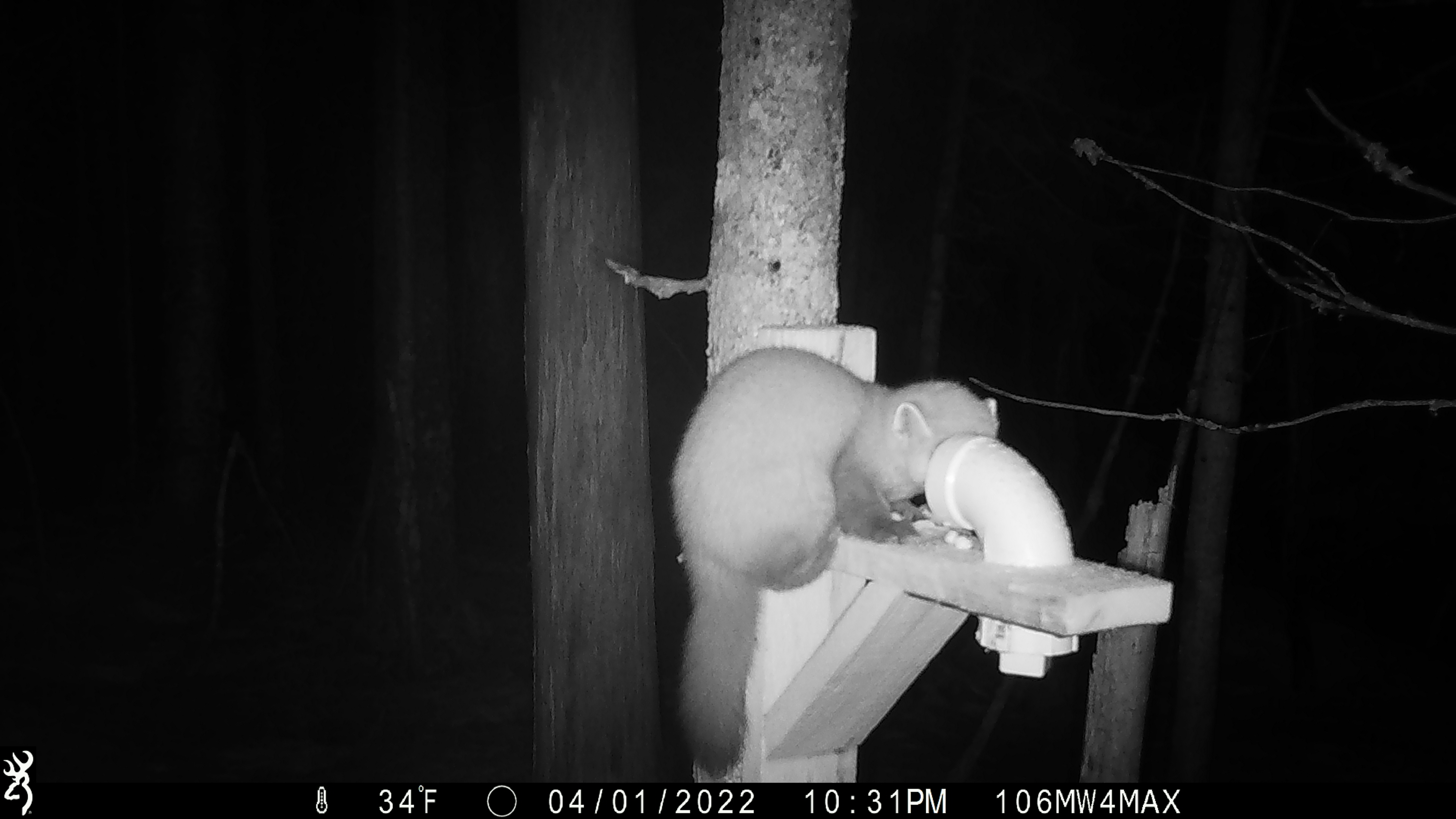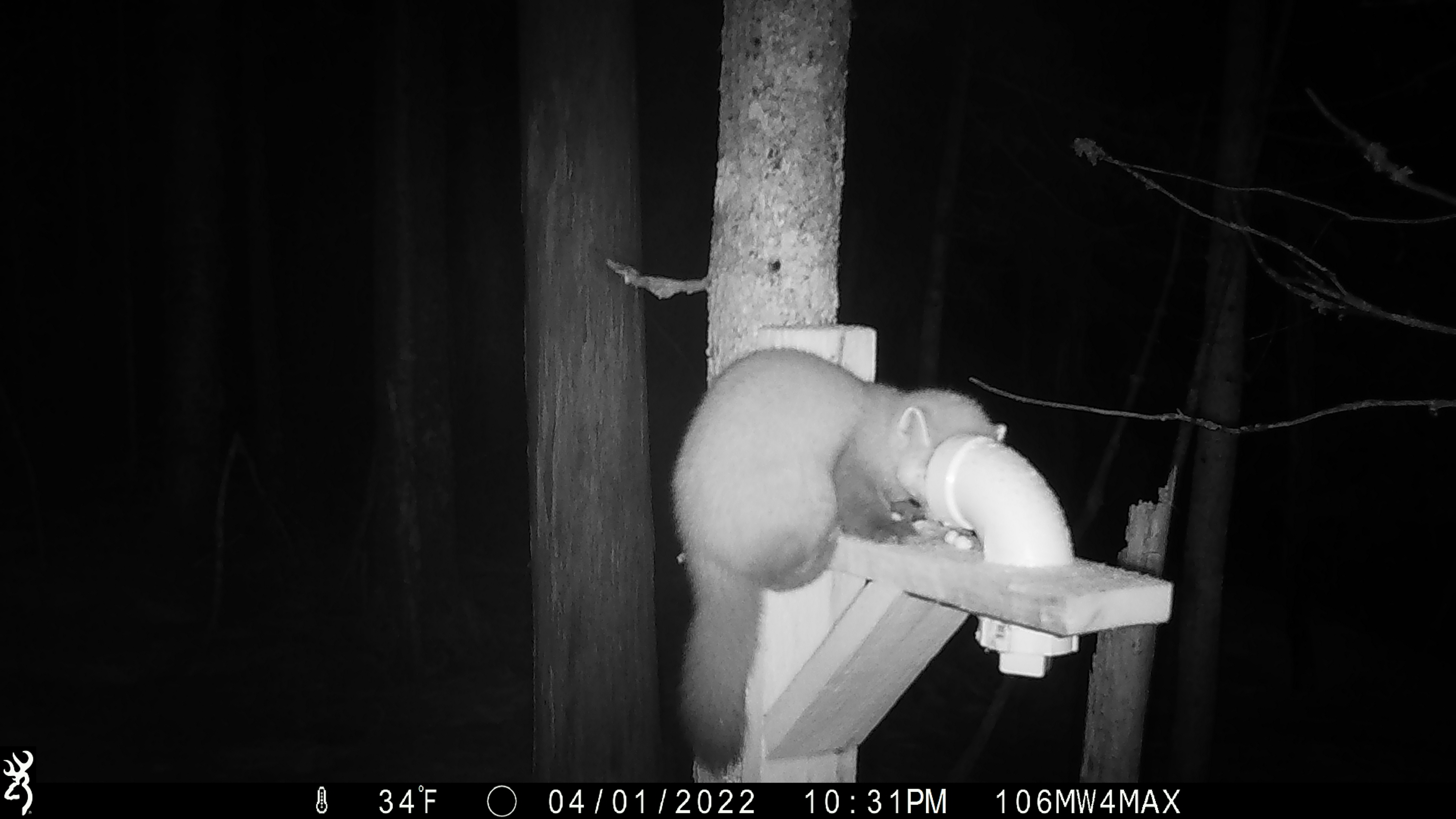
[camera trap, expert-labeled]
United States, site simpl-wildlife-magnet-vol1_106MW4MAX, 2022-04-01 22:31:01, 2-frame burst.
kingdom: Animalia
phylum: Chordata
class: Mammalia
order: Carnivora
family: Mustelidae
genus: Martes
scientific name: Martes americana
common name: american marten